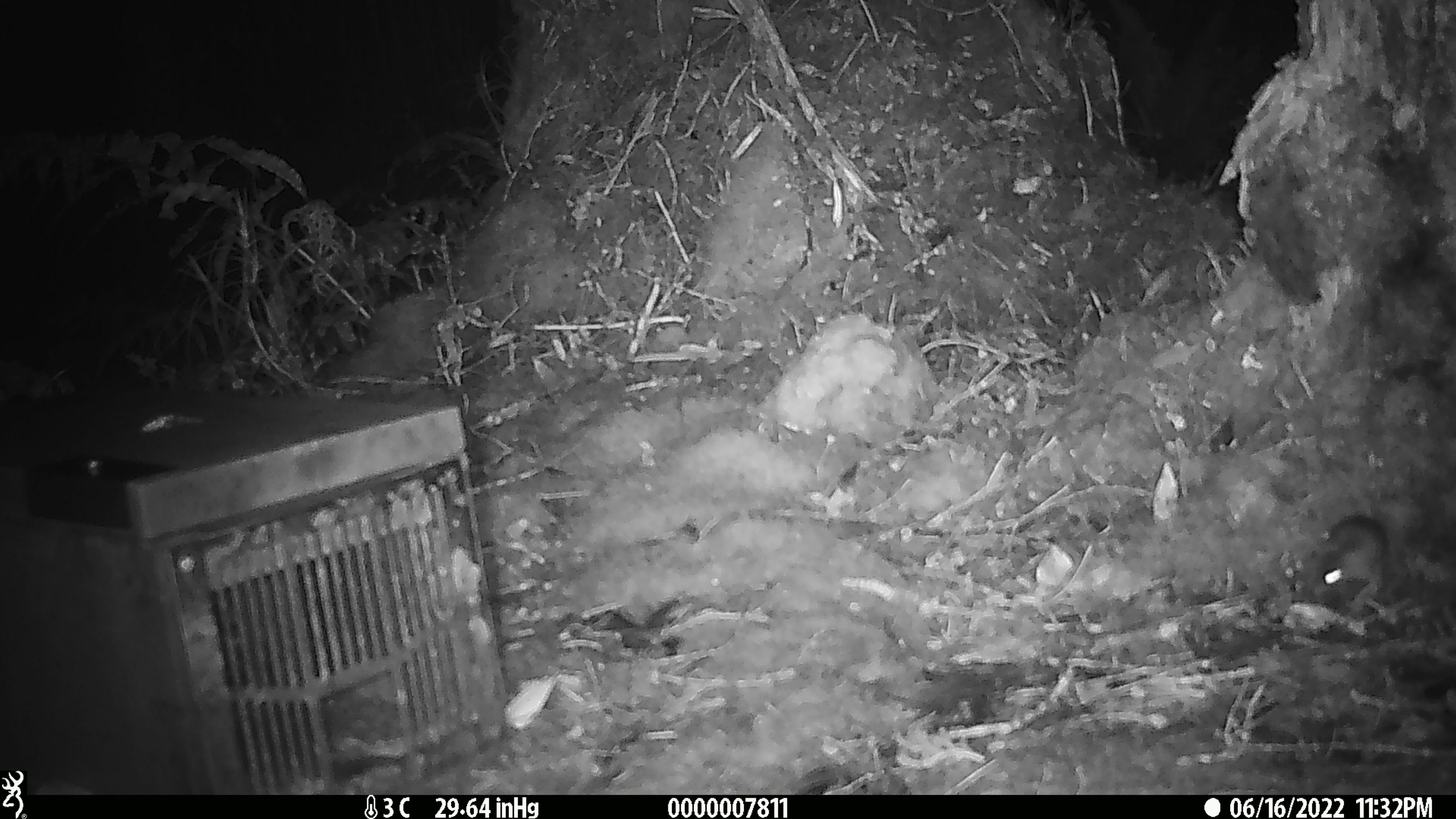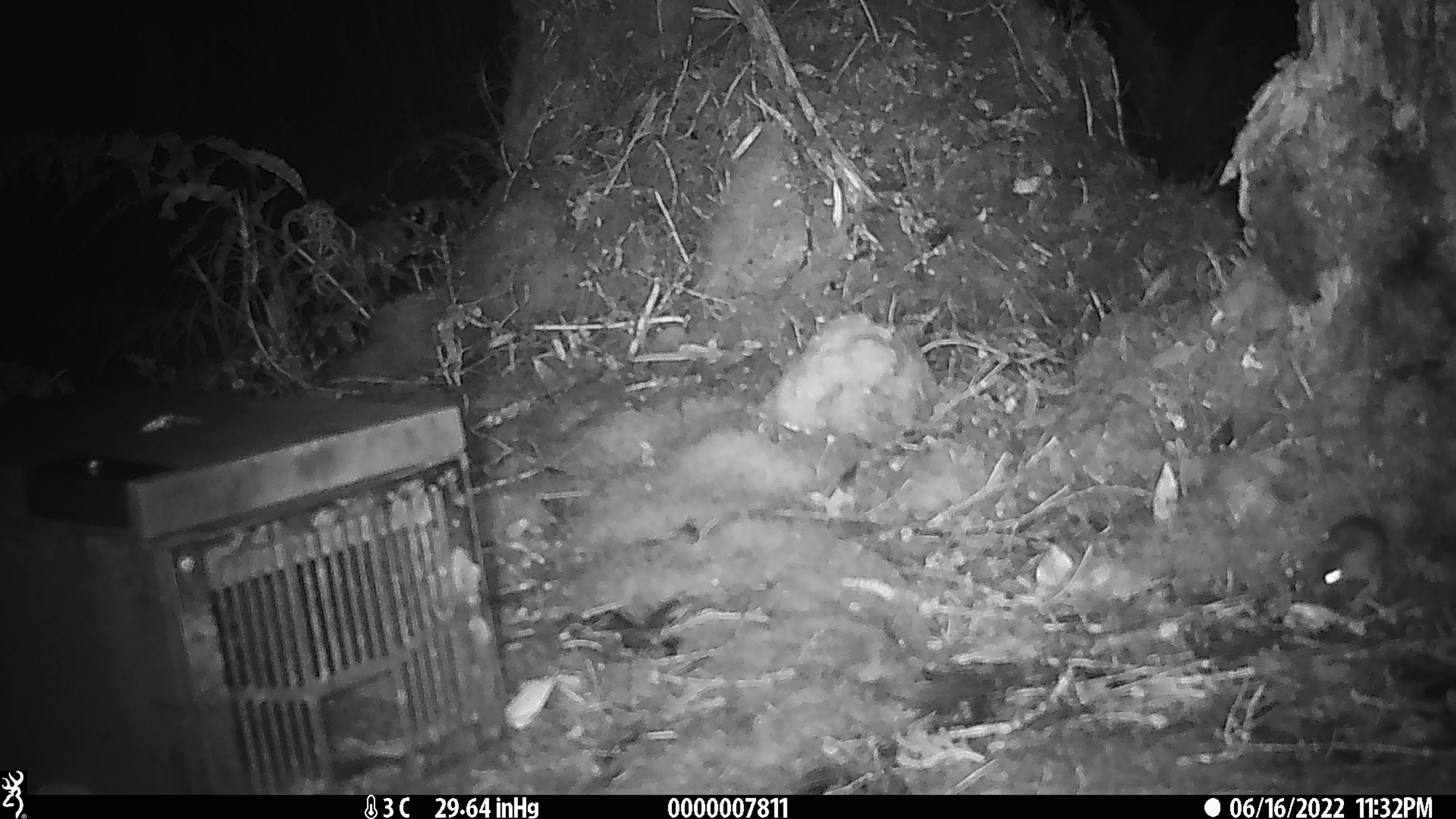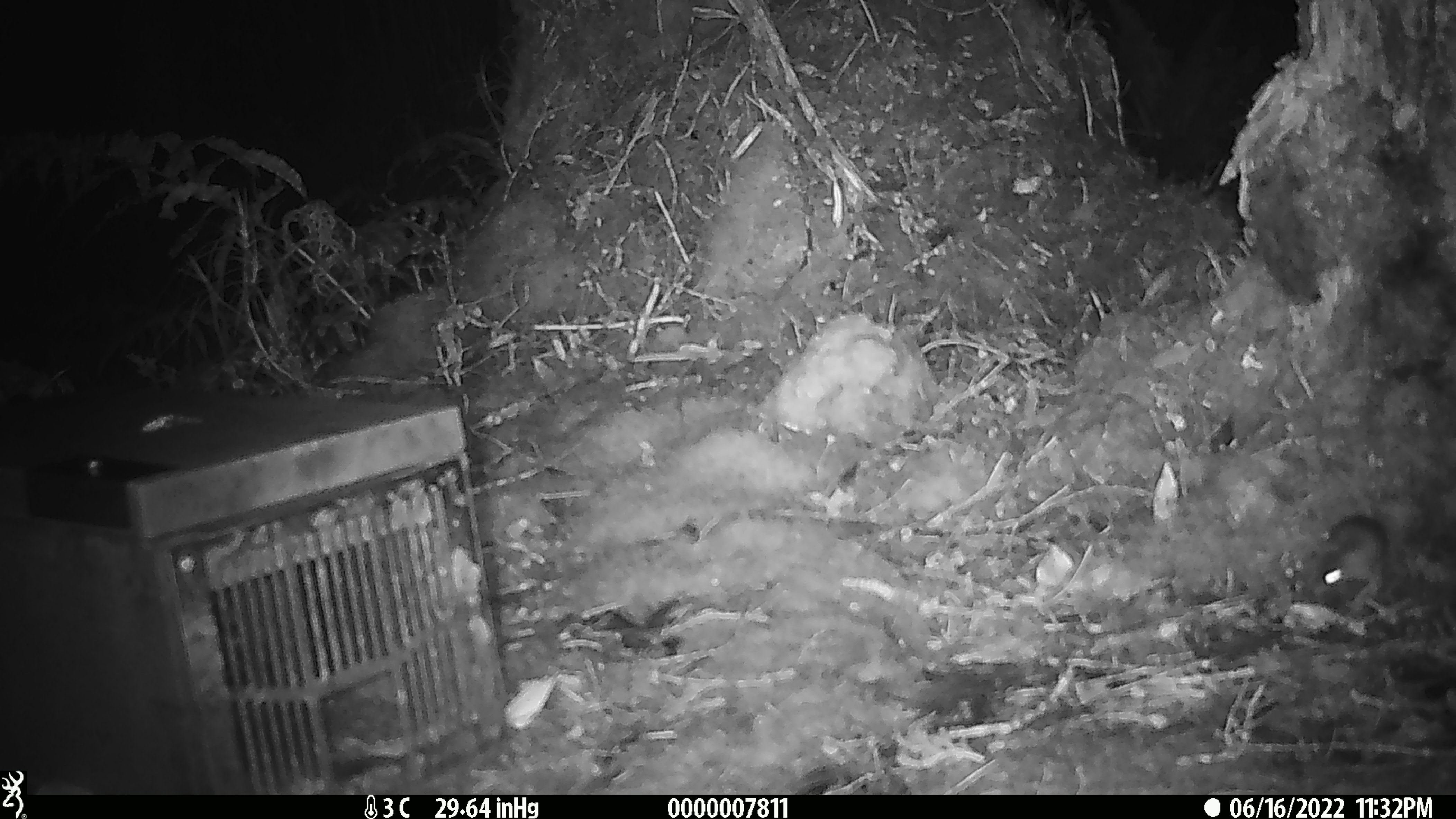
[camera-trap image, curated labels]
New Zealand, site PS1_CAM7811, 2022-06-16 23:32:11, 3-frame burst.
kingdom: Animalia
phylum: Chordata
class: Mammalia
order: Rodentia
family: Muridae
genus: Mus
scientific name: Mus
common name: mouse